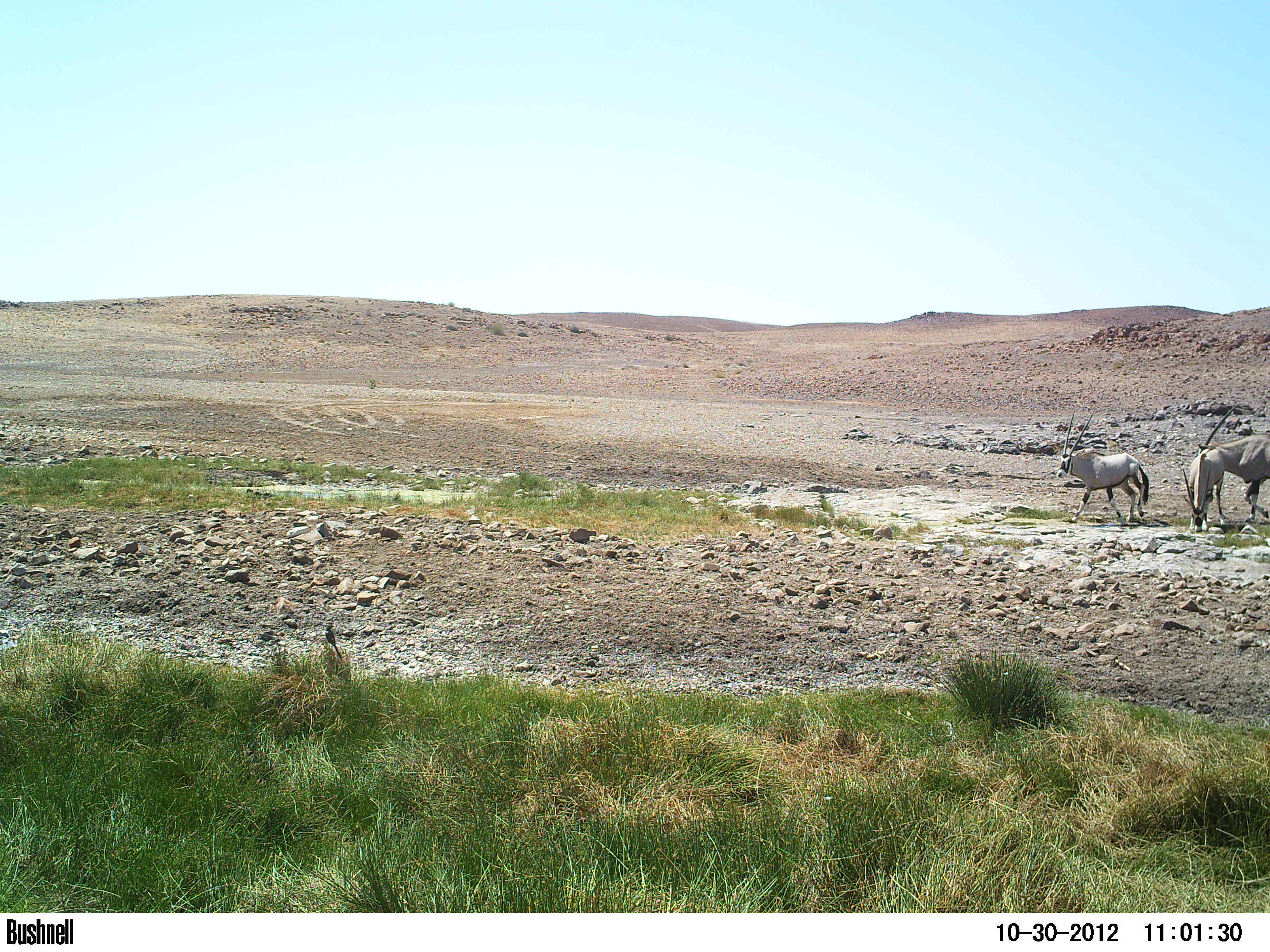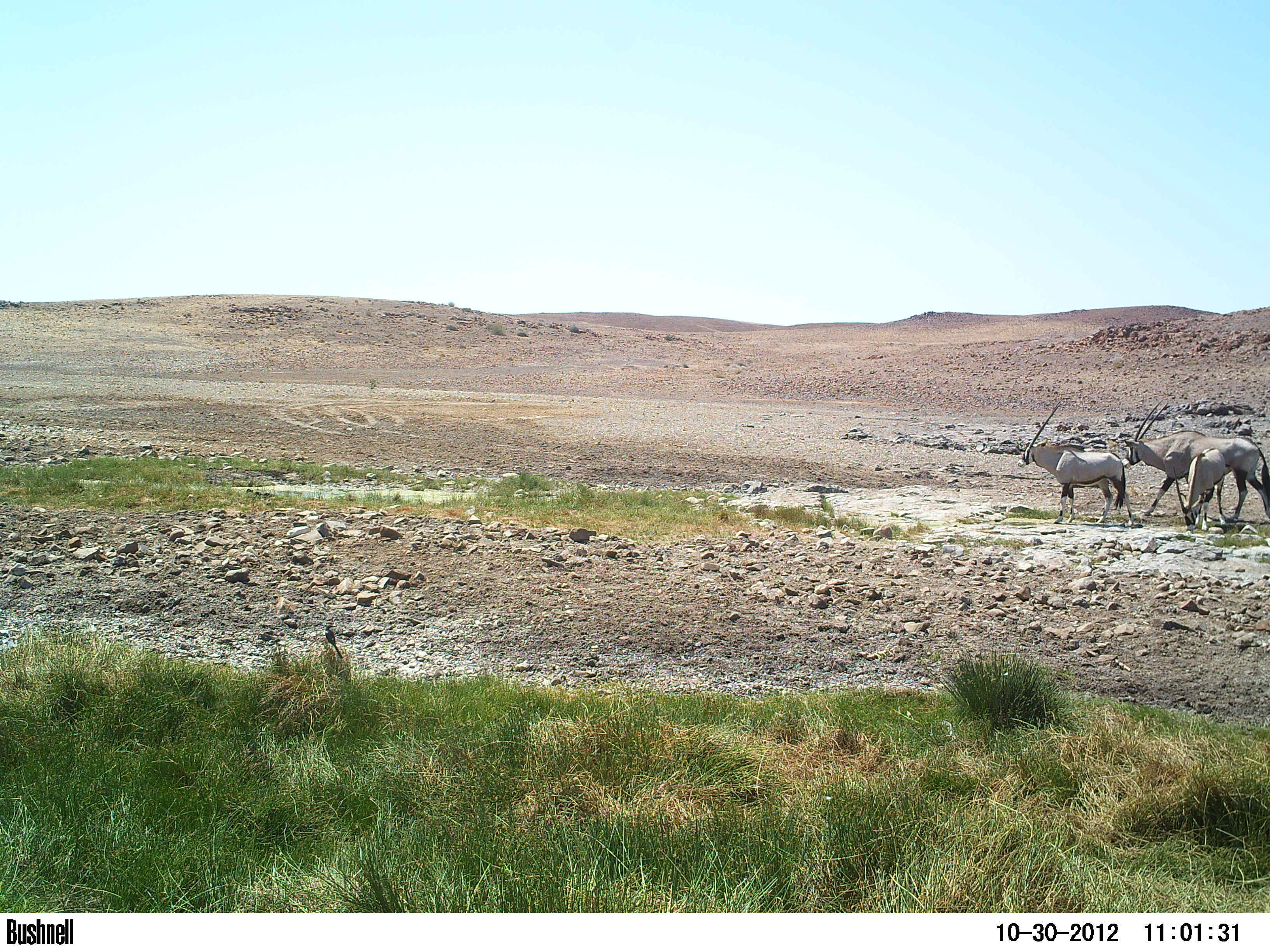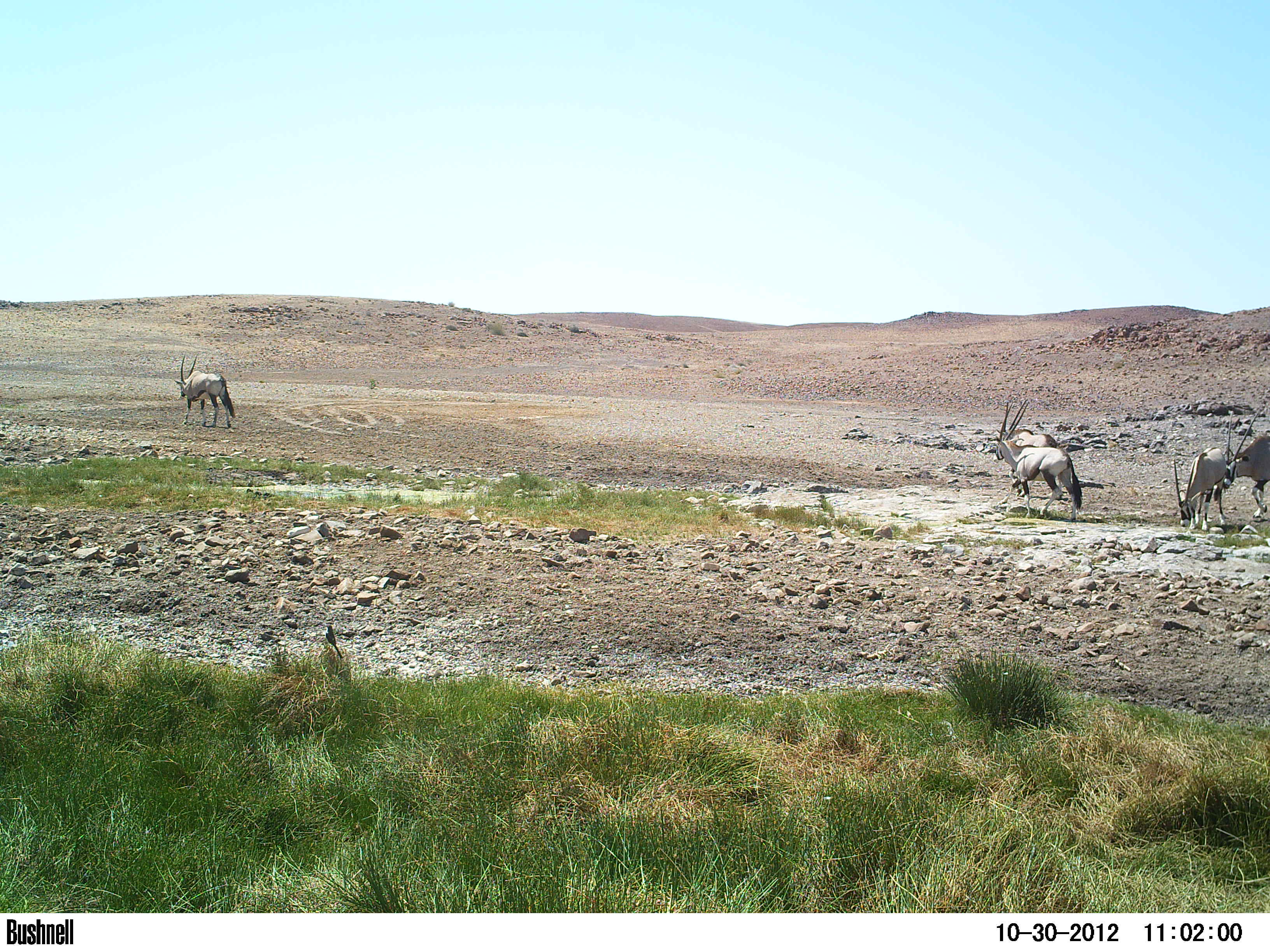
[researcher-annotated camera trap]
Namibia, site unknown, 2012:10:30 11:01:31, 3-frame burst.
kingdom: Animalia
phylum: Chordata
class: Mammalia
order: Artiodactyla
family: Bovidae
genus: Oryx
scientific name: Oryx gazella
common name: gemsbok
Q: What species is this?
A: Oryx gazella (gemsbok).